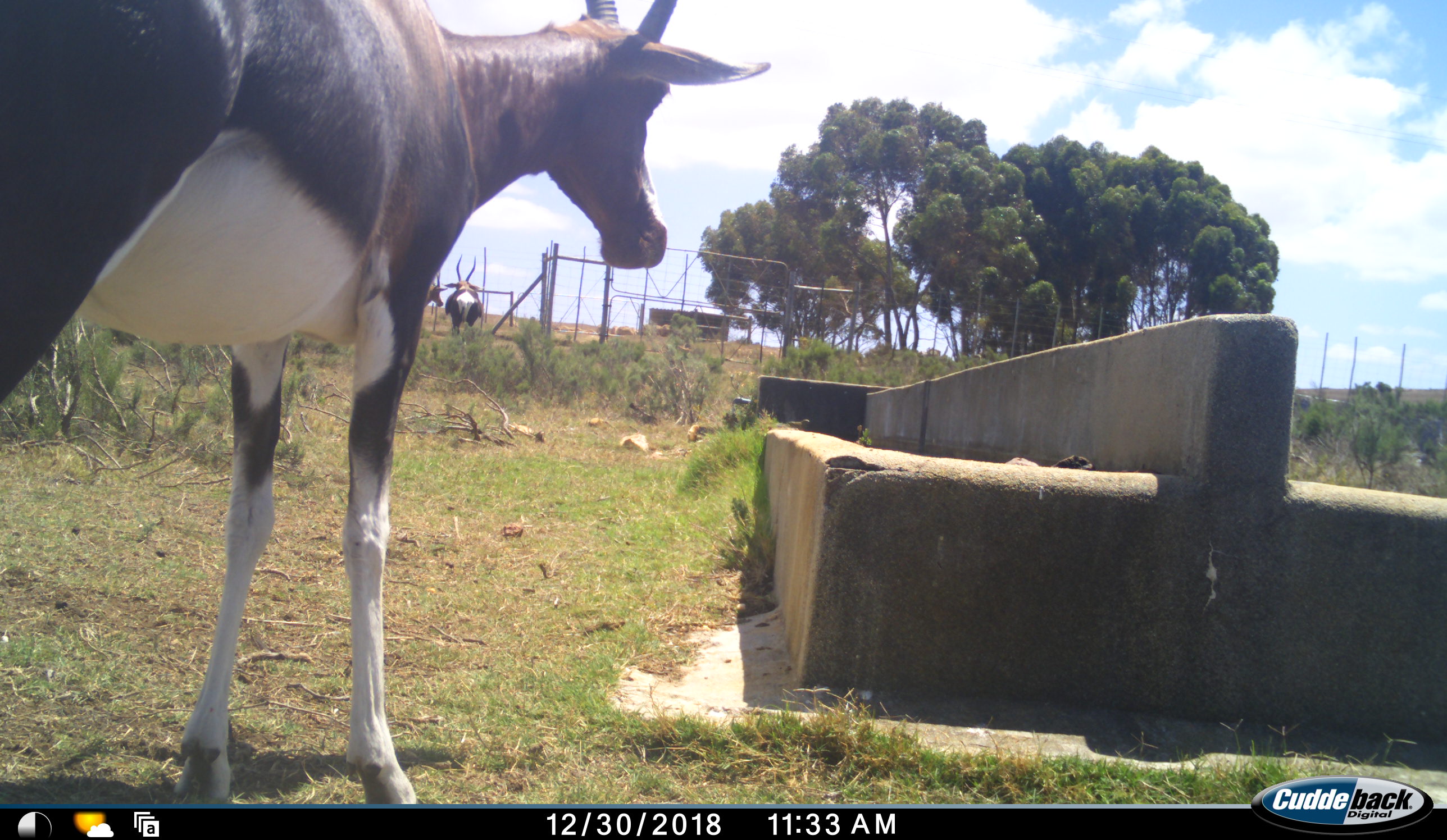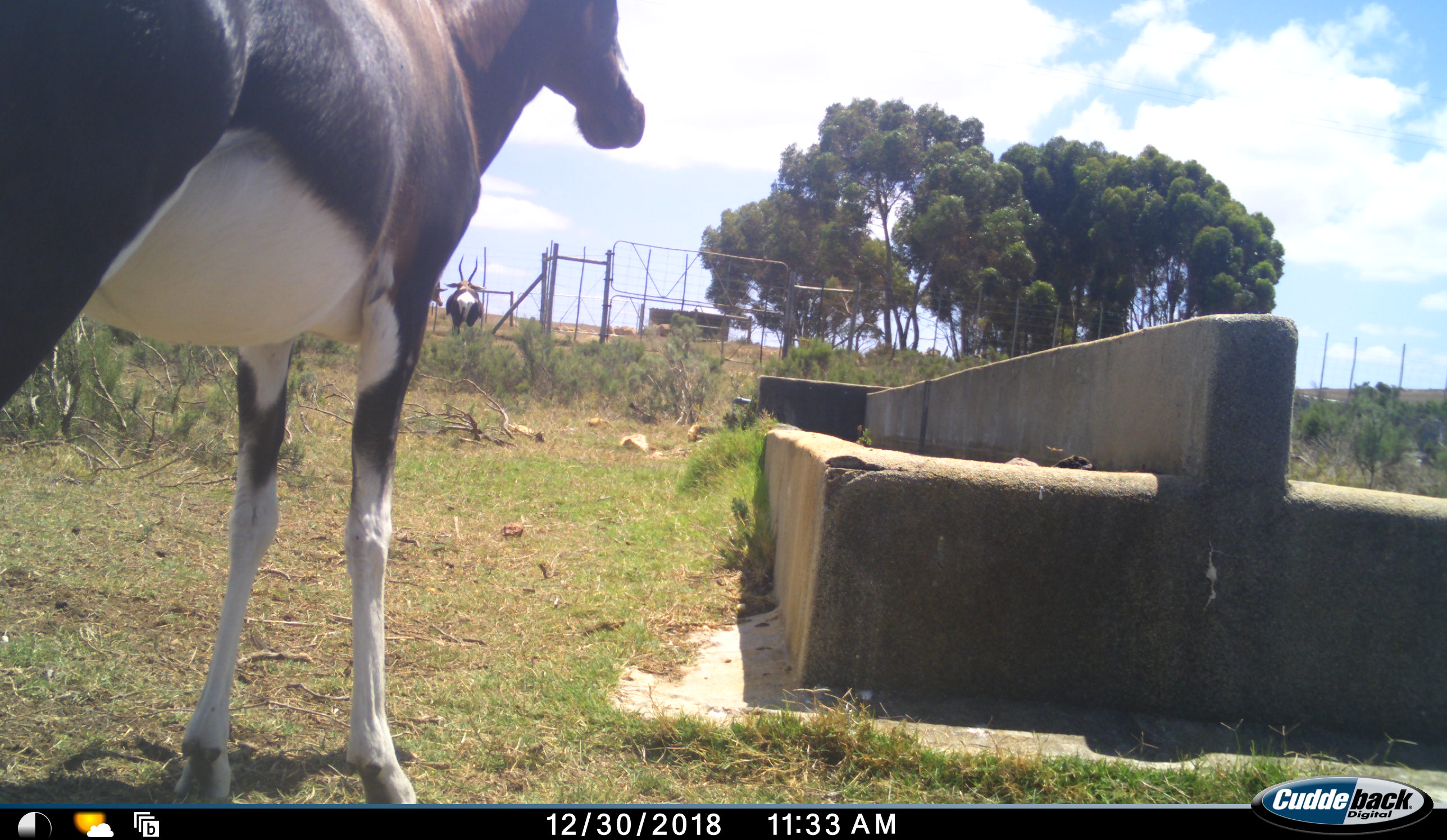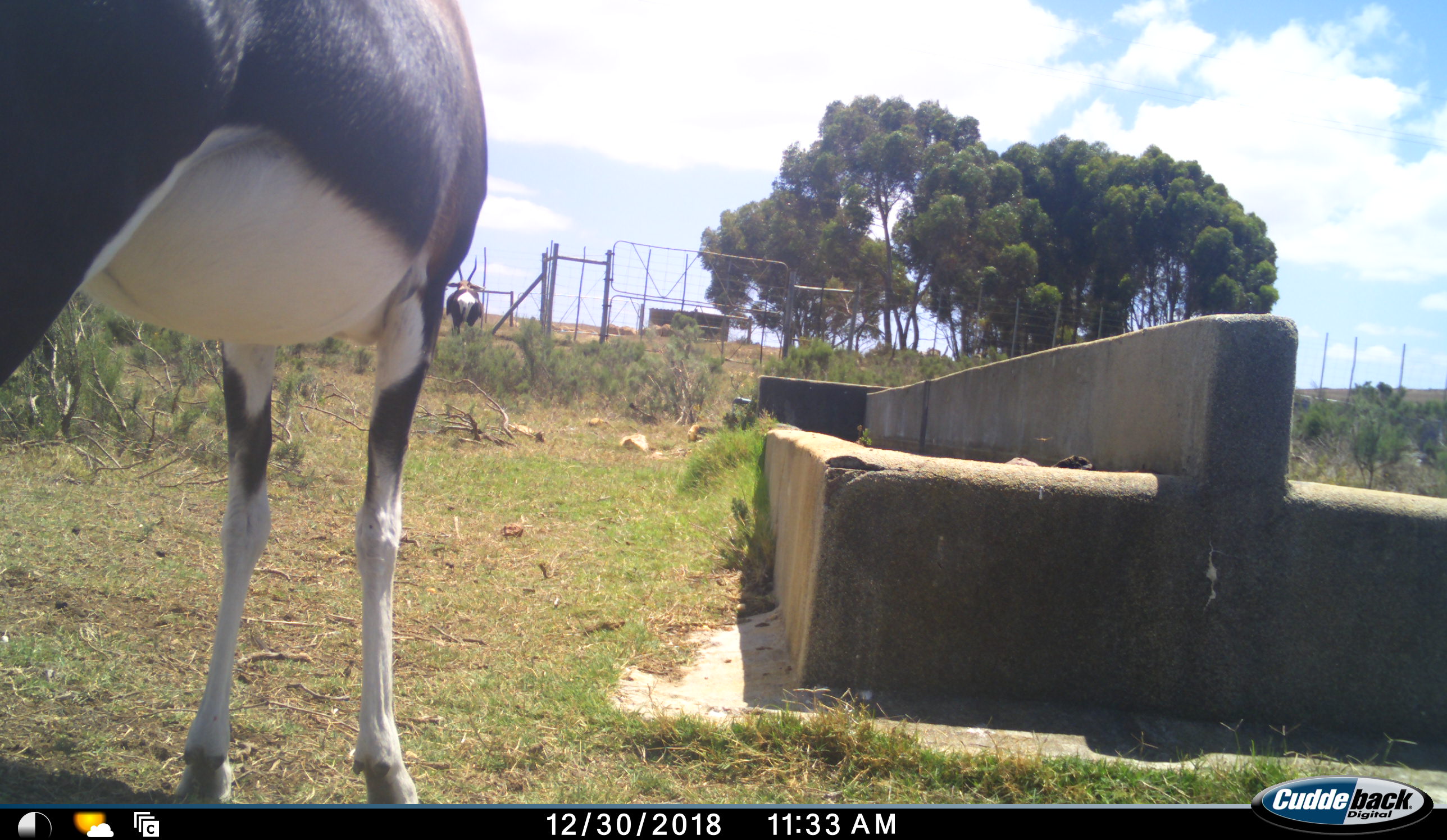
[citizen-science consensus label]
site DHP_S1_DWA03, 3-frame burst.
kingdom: Animalia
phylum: Chordata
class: Mammalia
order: Artiodactyla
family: Bovidae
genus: Damaliscus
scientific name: Damaliscus pygargus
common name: bontebok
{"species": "bontebok (Damaliscus pygargus)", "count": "3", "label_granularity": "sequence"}